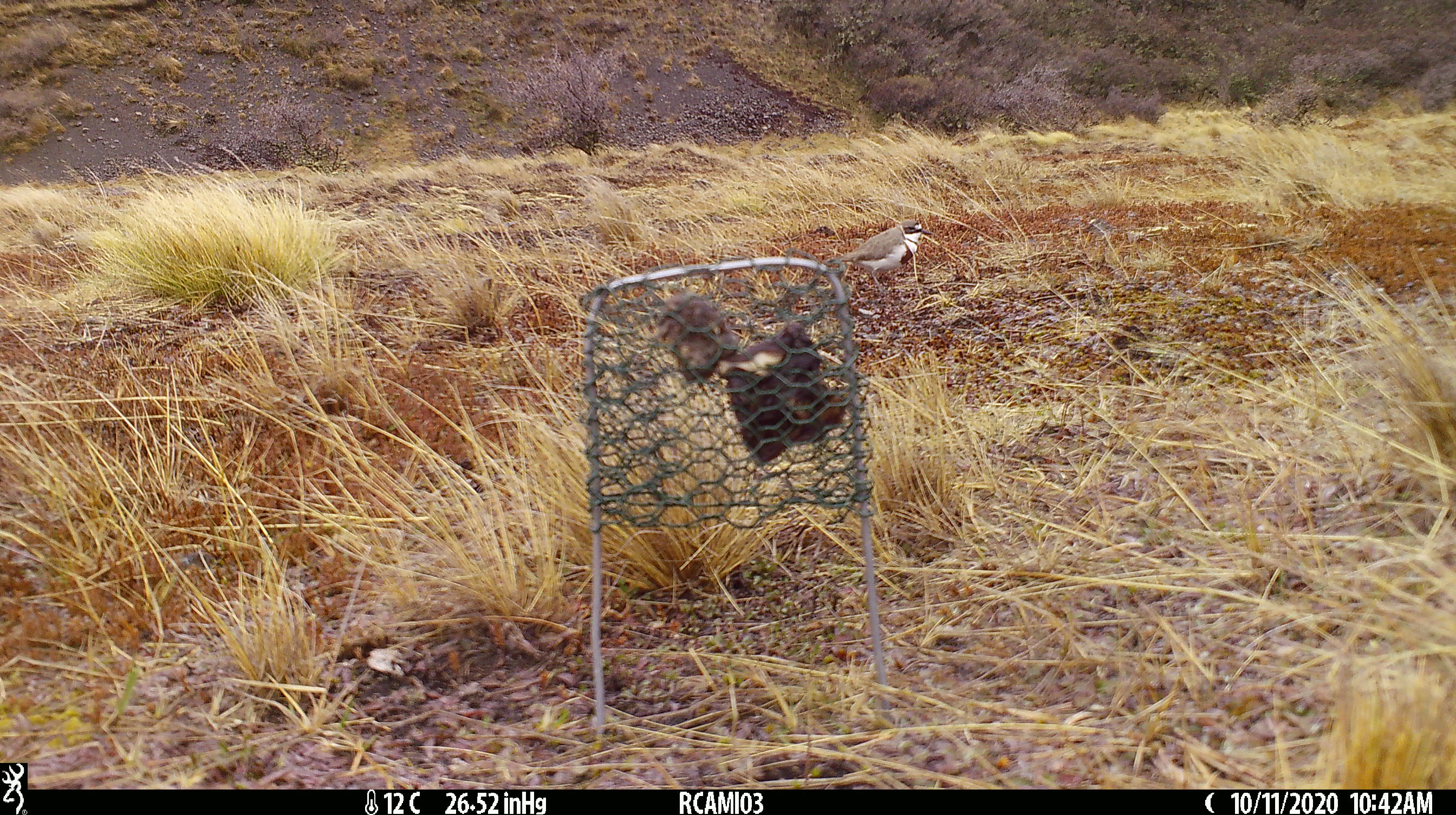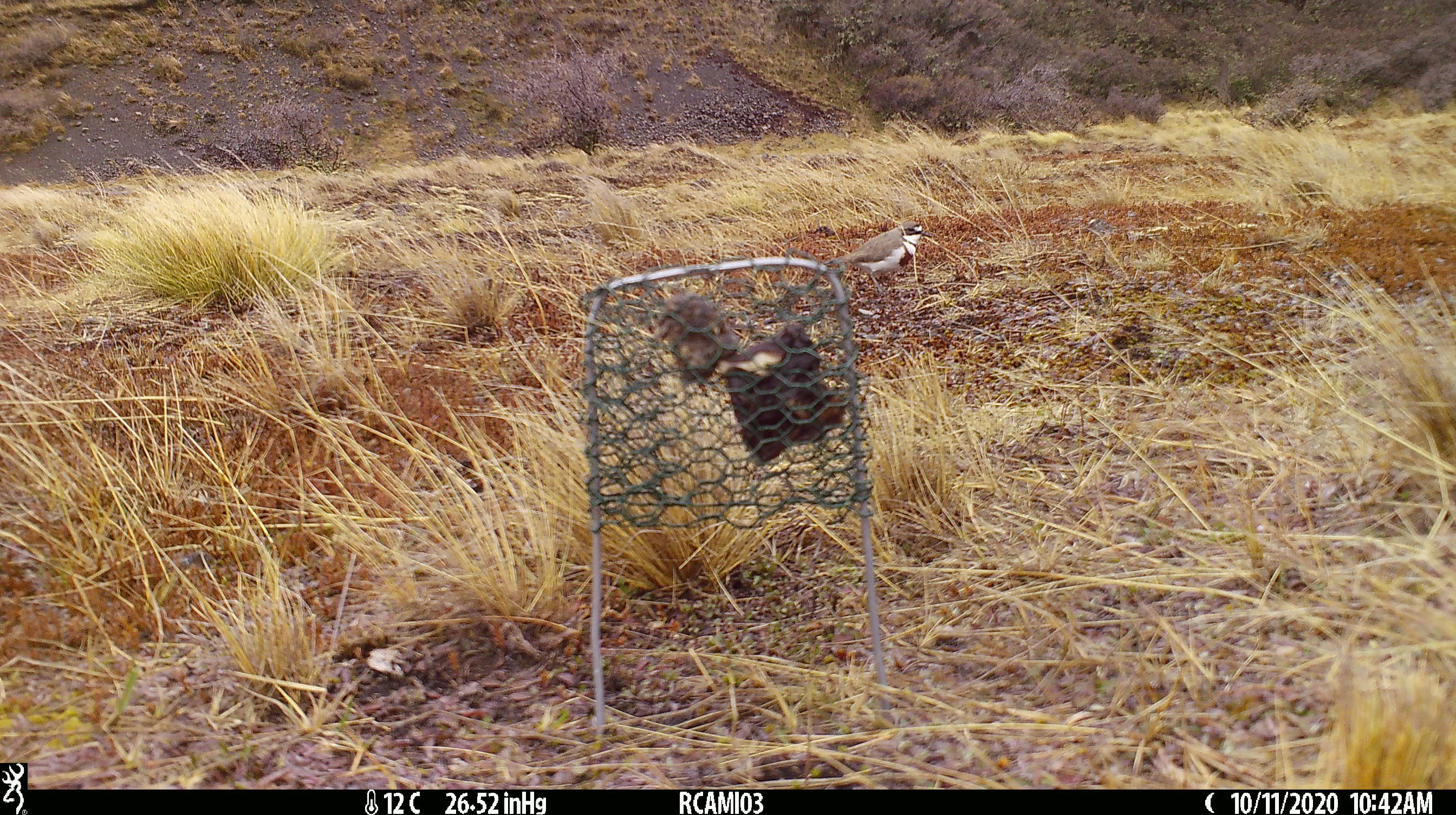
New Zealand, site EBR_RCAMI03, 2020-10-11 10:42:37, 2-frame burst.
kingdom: Animalia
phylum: Chordata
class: Aves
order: Charadriiformes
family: Charadriidae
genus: Charadrius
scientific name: Charadrius bicinctus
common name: double-banded plover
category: banded dotterel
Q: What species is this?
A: Banded dotterel (double-banded plover) (Charadrius bicinctus).